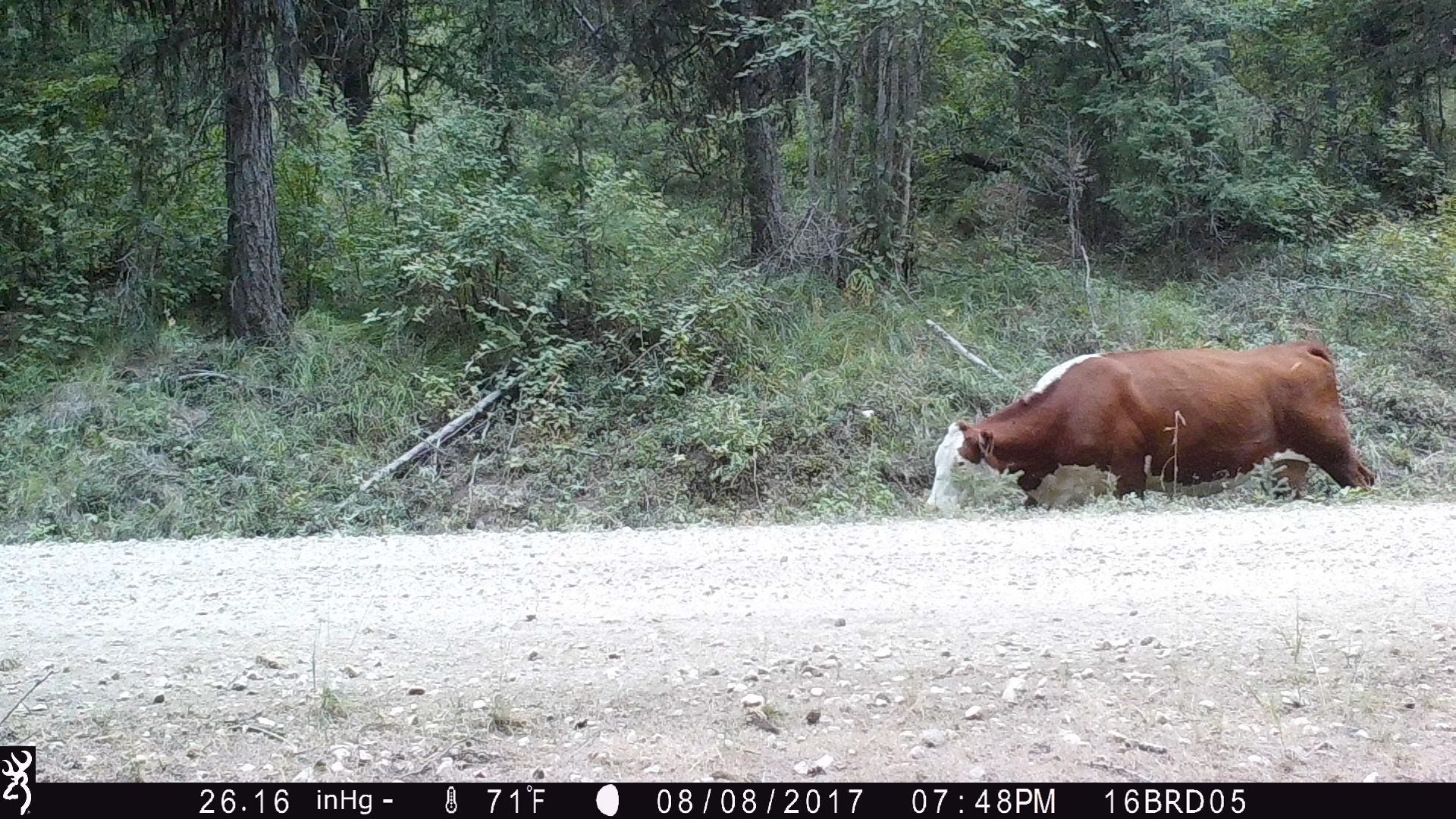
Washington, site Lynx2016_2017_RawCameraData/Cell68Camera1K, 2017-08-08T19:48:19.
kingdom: Animalia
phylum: Chordata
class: Mammalia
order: Artiodactyla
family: Bovidae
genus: Bos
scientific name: Bos taurus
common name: domestic cattle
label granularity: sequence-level